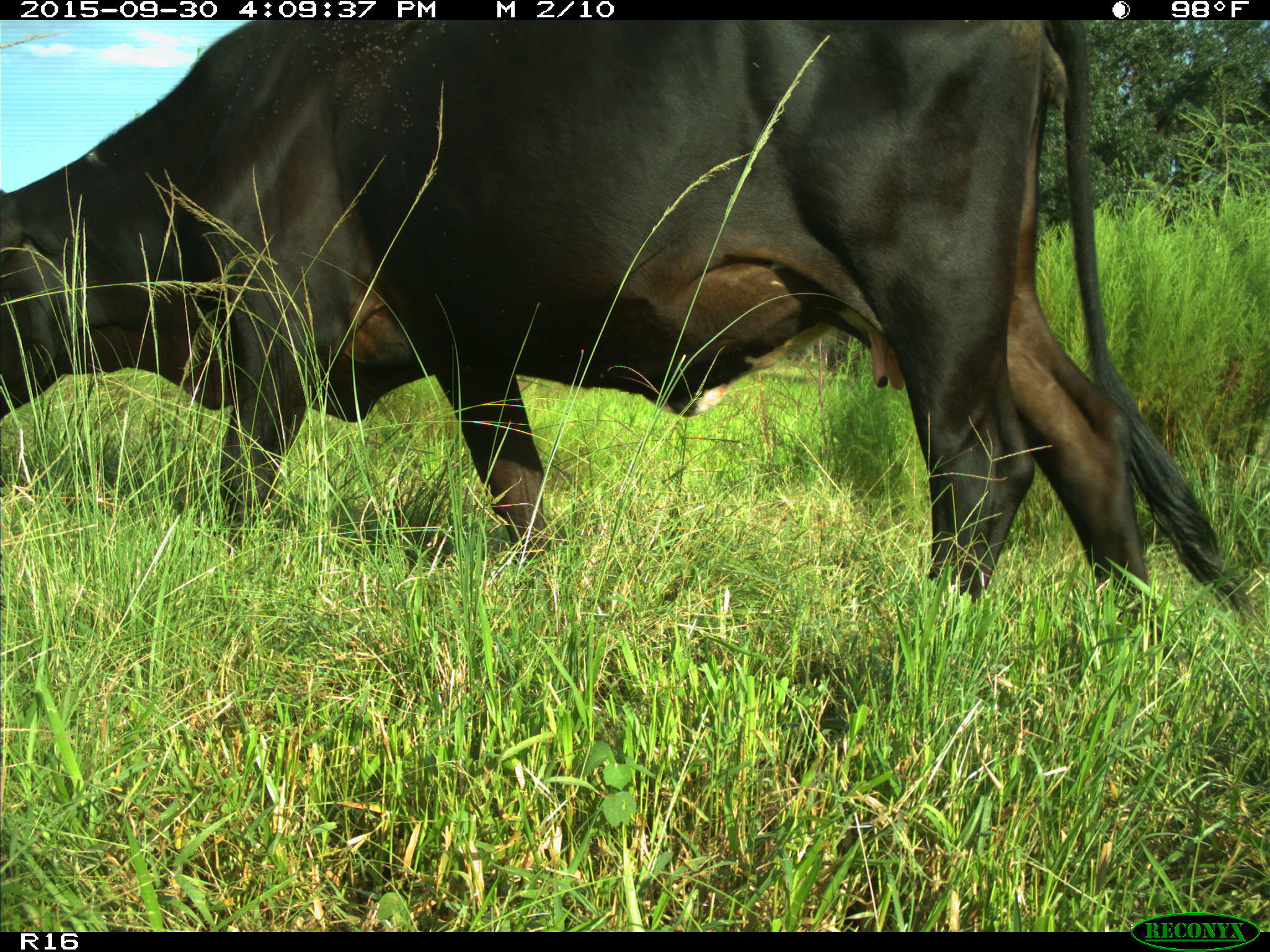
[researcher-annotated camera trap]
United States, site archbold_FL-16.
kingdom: Animalia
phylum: Chordata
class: Mammalia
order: Artiodactyla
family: Bovidae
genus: Bos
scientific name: Bos taurus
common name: domestic cow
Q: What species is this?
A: Bos taurus (domestic cow).